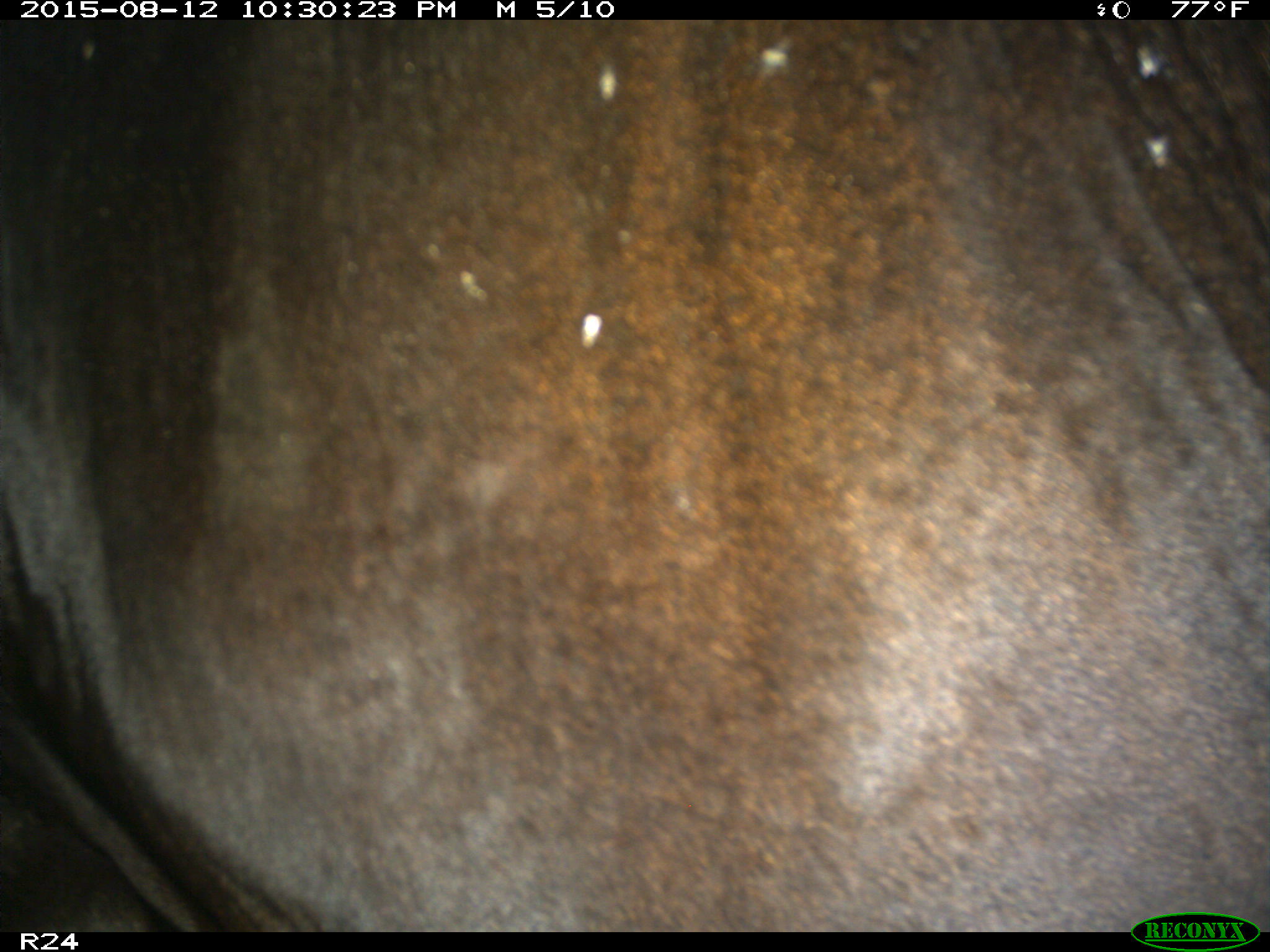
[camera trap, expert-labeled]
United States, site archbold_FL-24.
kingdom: Animalia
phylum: Chordata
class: Mammalia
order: Artiodactyla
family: Bovidae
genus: Bos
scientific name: Bos taurus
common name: domestic cow